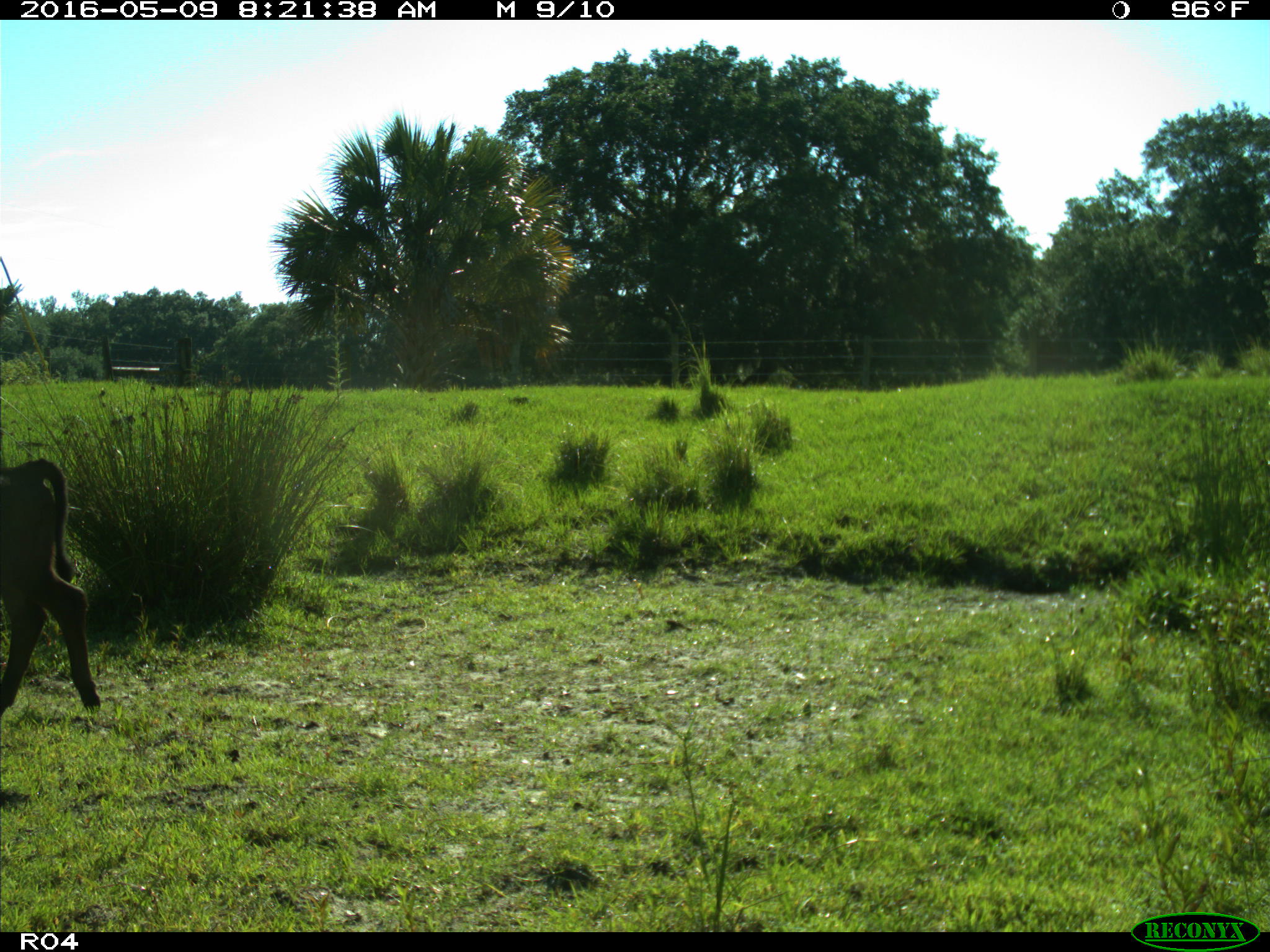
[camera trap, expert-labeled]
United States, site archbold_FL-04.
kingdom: Animalia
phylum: Chordata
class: Mammalia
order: Artiodactyla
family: Bovidae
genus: Bos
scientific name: Bos taurus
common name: domestic cow